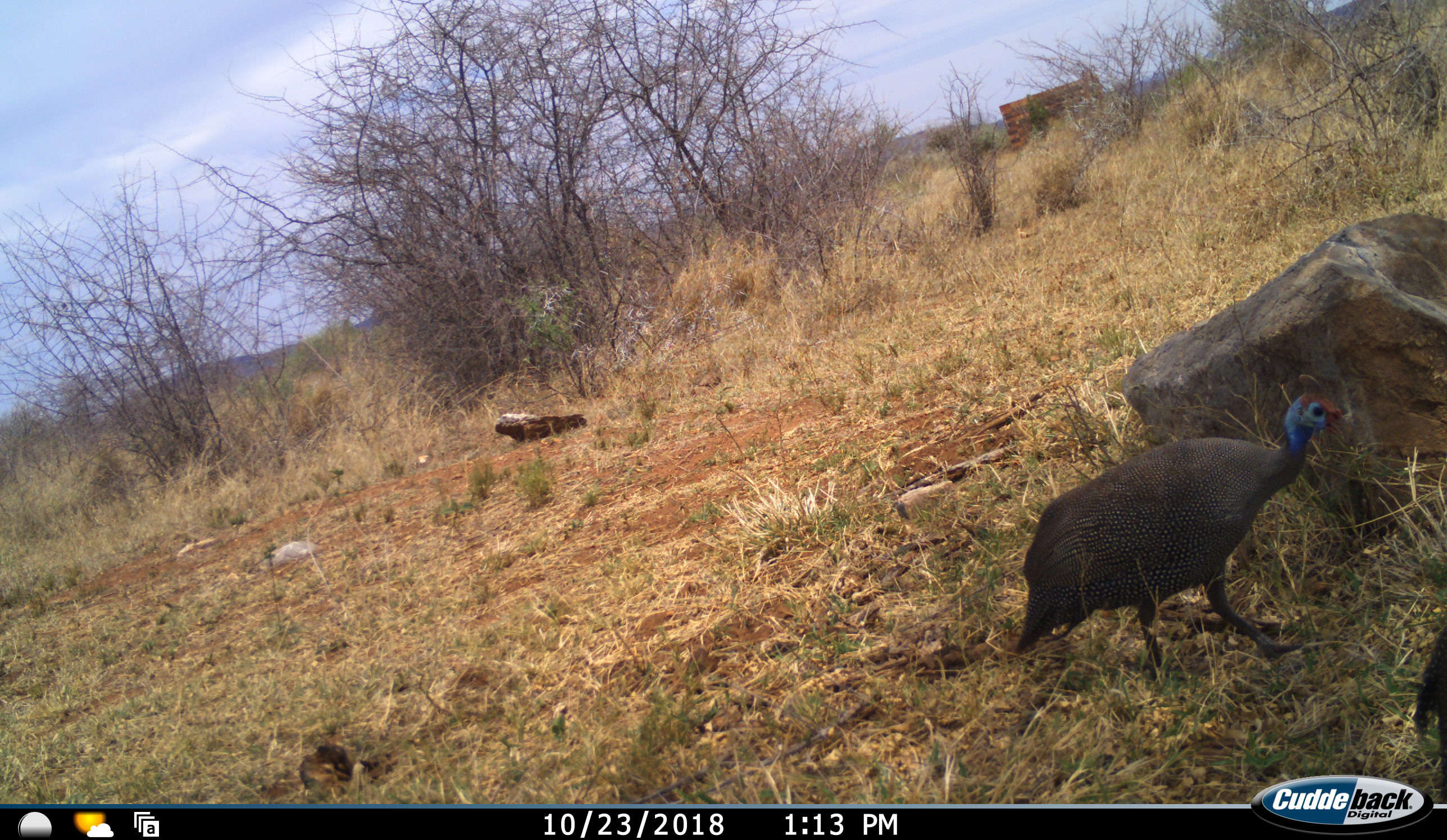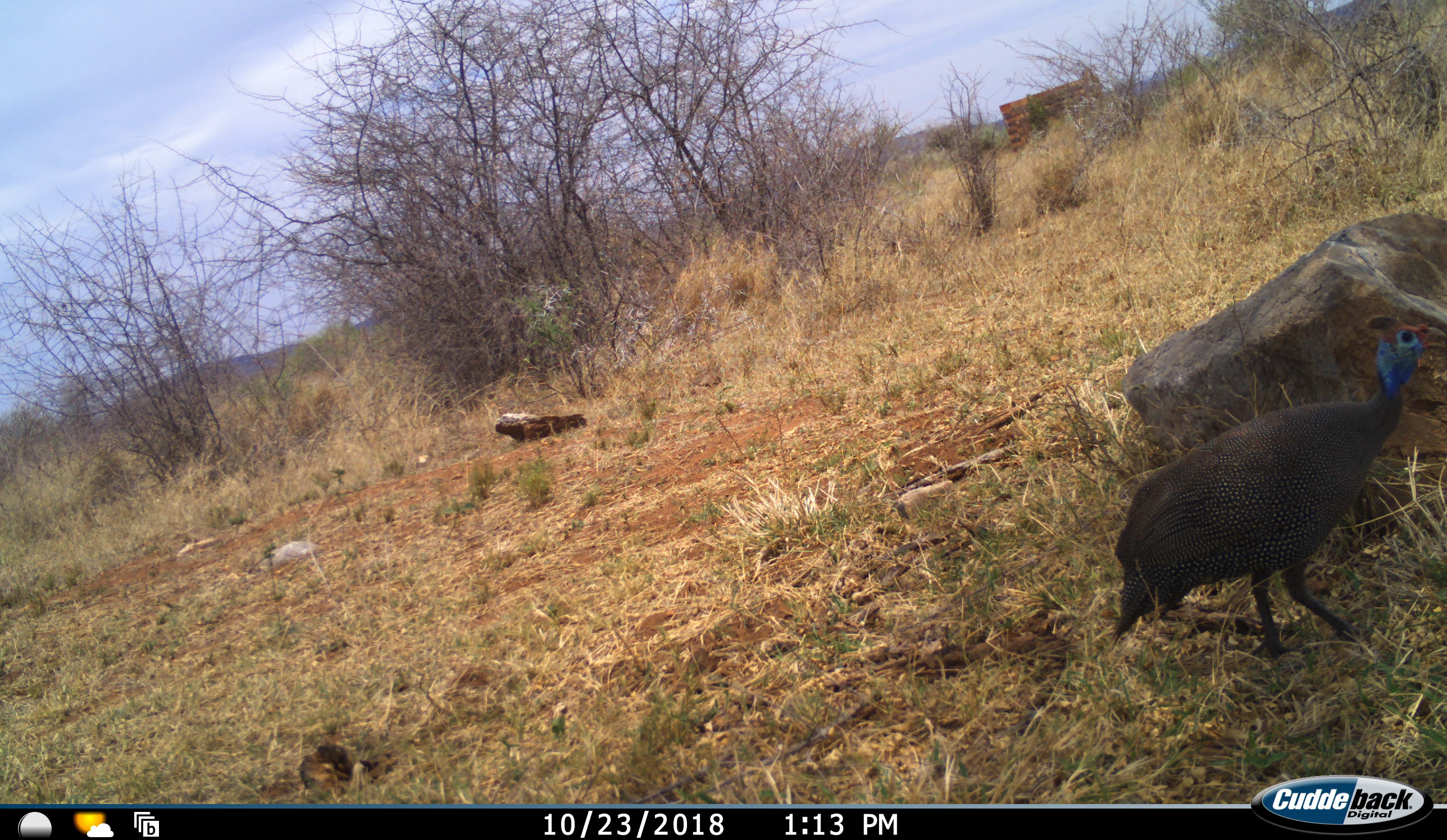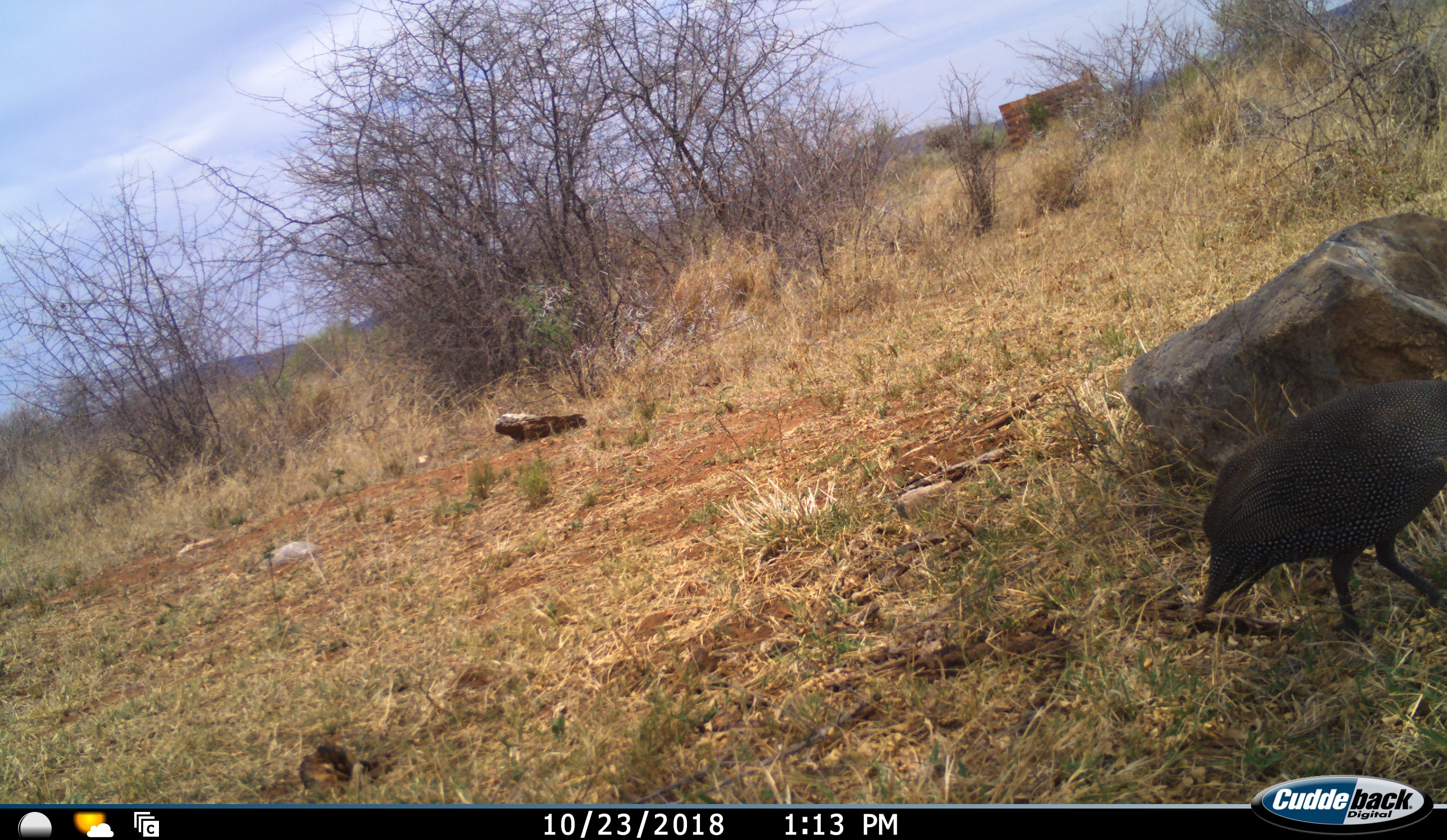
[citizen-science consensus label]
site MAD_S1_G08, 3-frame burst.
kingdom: Animalia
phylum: Chordata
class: Aves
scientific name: Aves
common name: bird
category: birdother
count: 1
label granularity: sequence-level